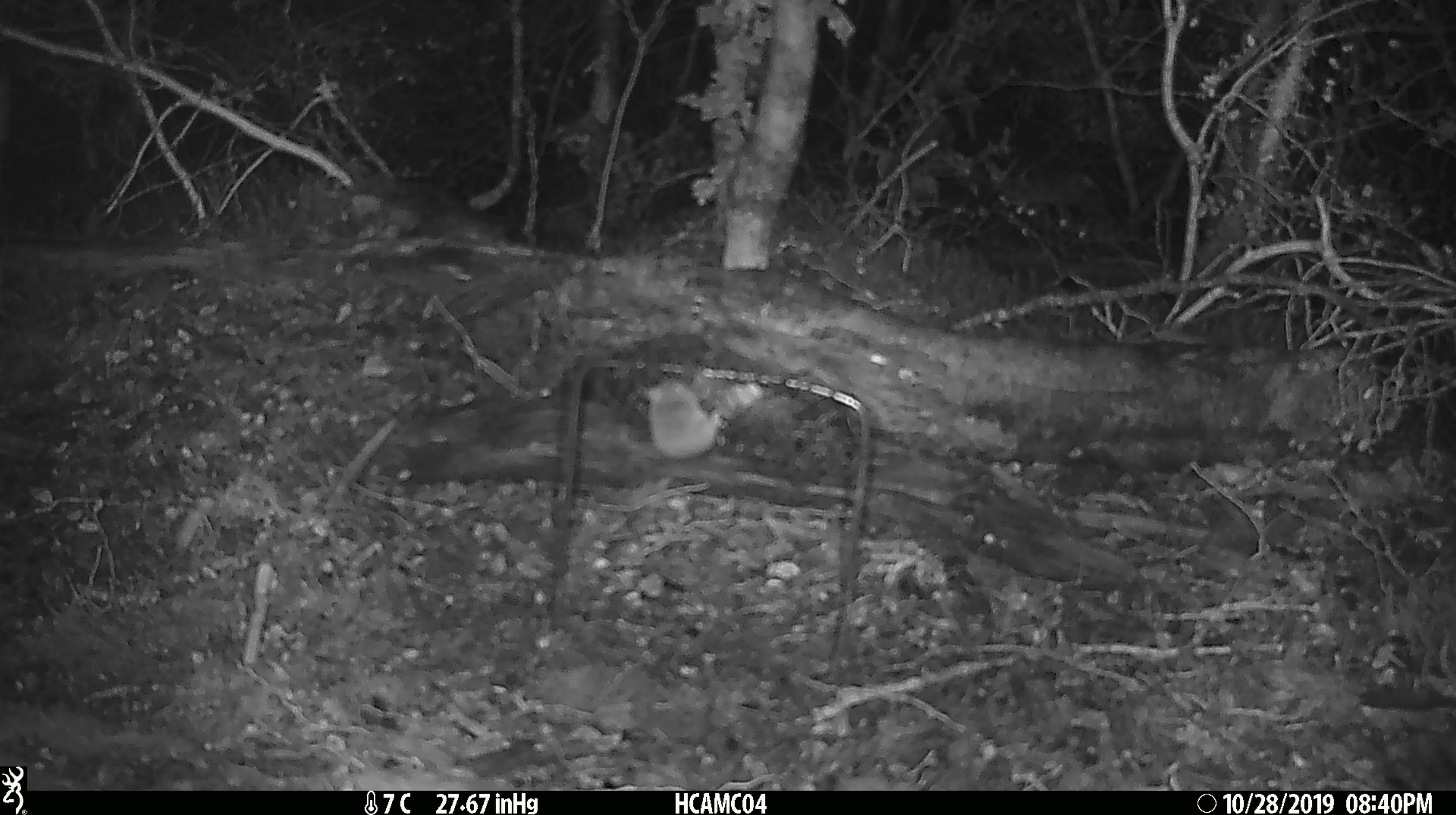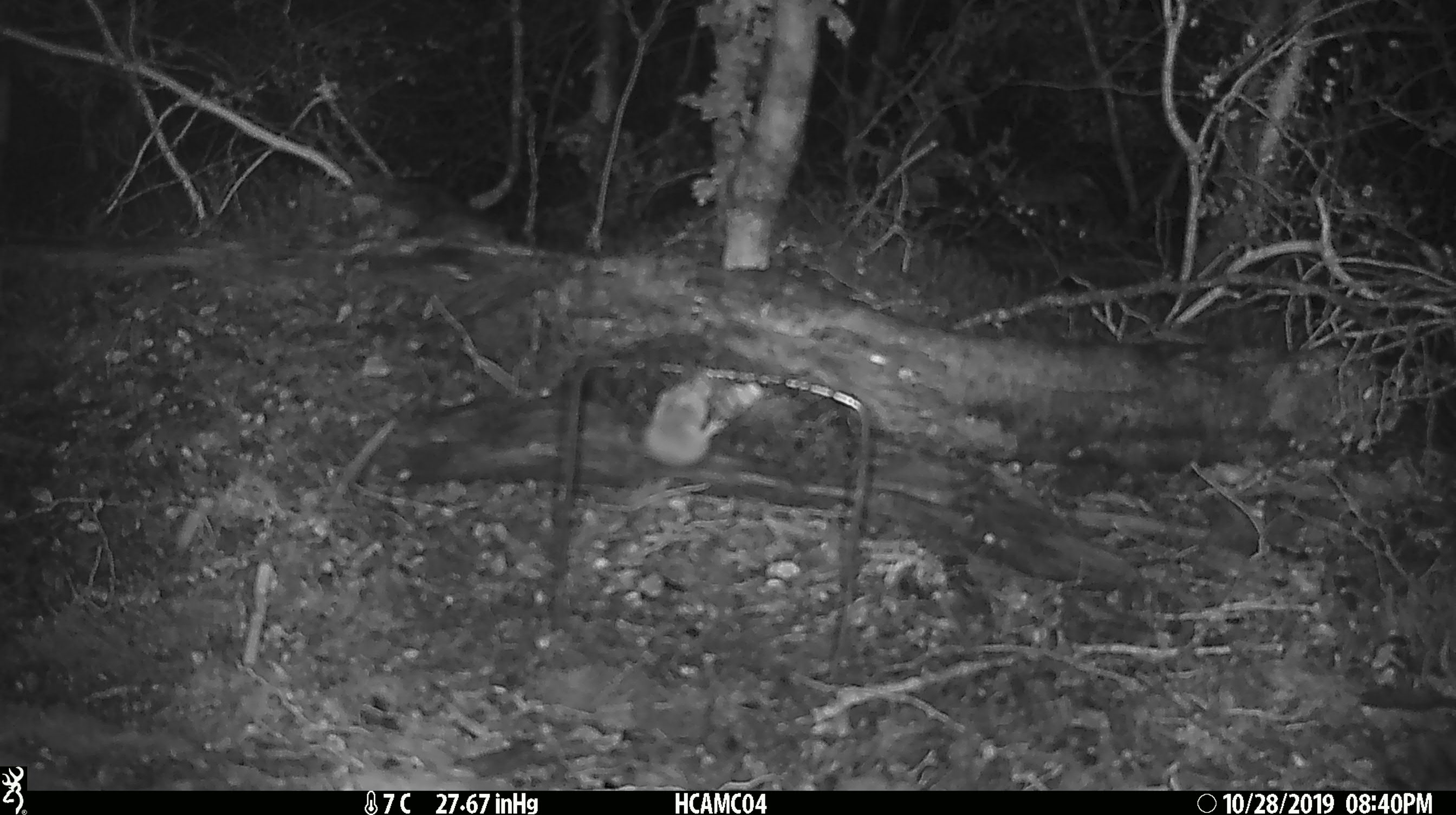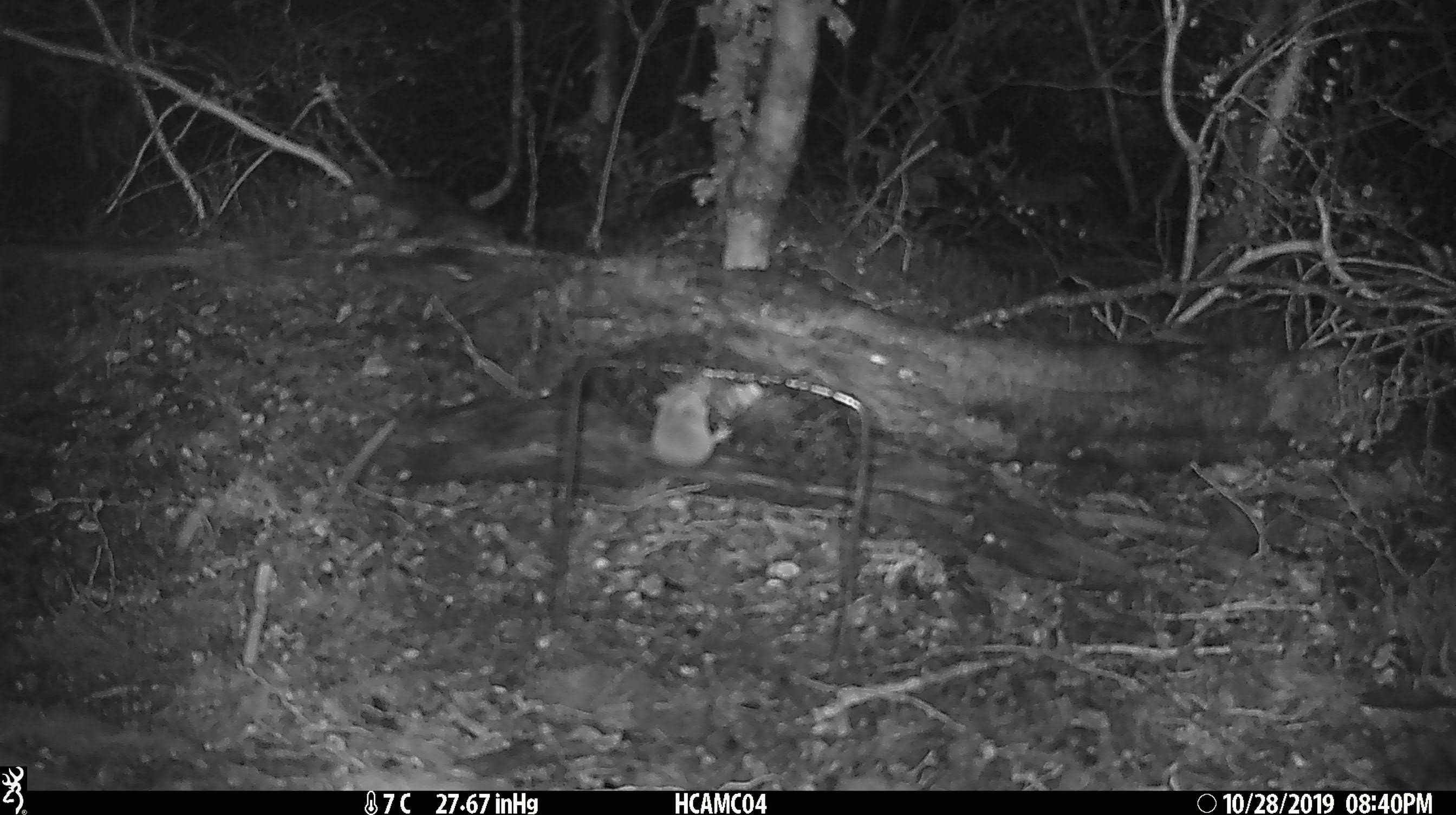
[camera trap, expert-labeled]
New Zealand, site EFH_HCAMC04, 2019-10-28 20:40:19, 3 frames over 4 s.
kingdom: Animalia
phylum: Chordata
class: Mammalia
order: Rodentia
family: Muridae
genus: Mus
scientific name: Mus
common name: mouse